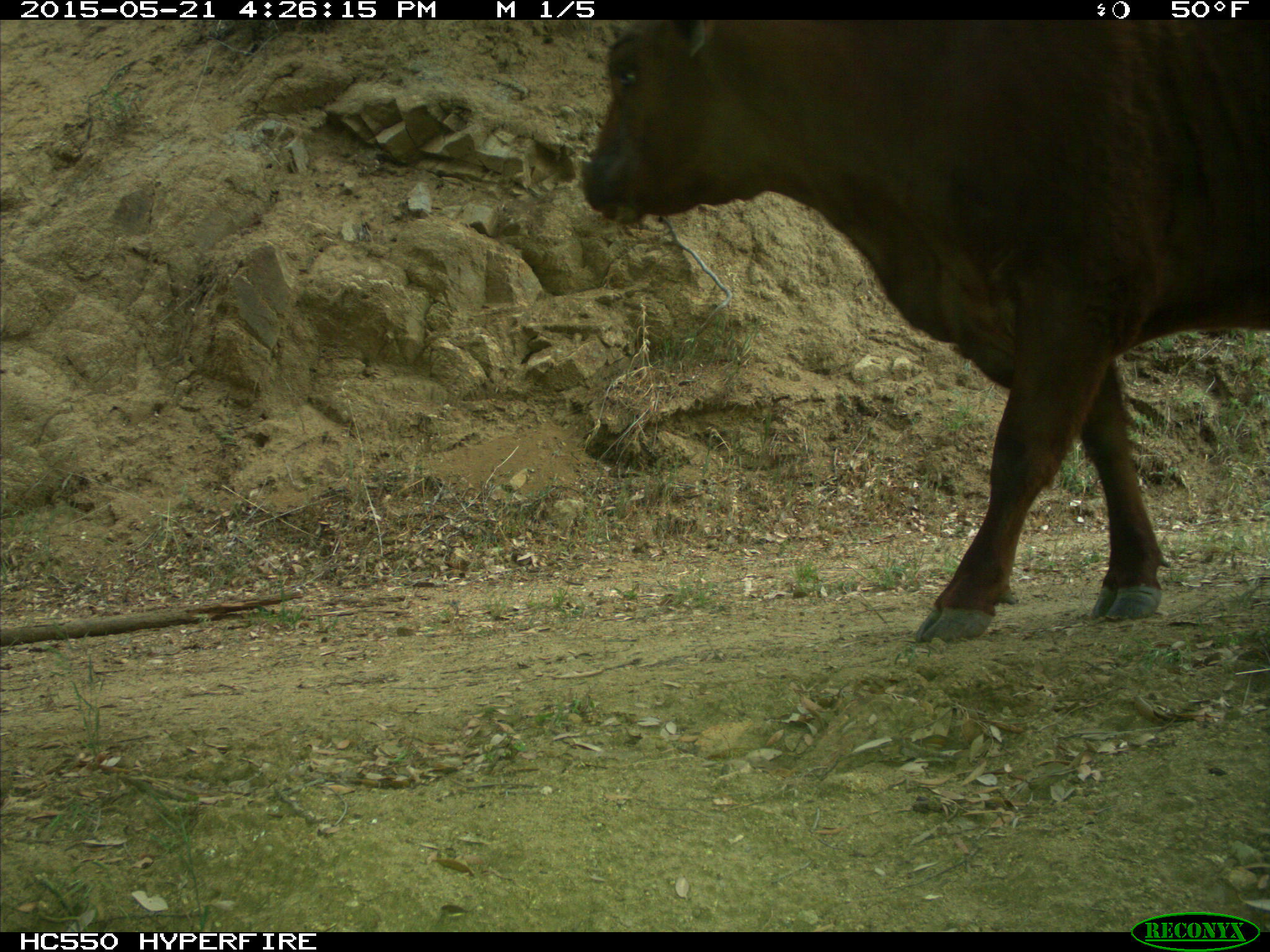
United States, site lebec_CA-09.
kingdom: Animalia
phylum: Chordata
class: Mammalia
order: Artiodactyla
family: Bovidae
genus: Bos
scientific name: Bos taurus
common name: domestic cow